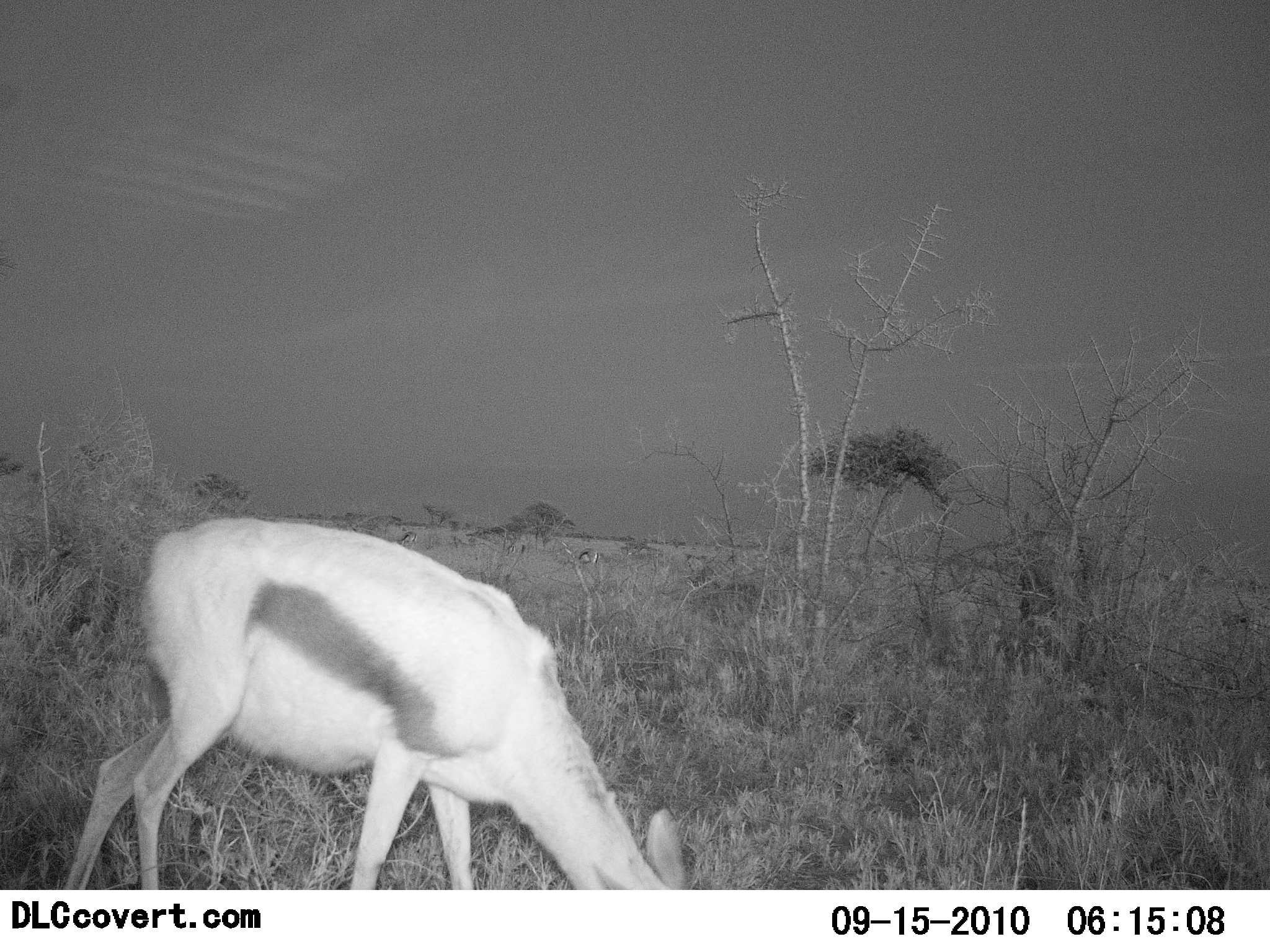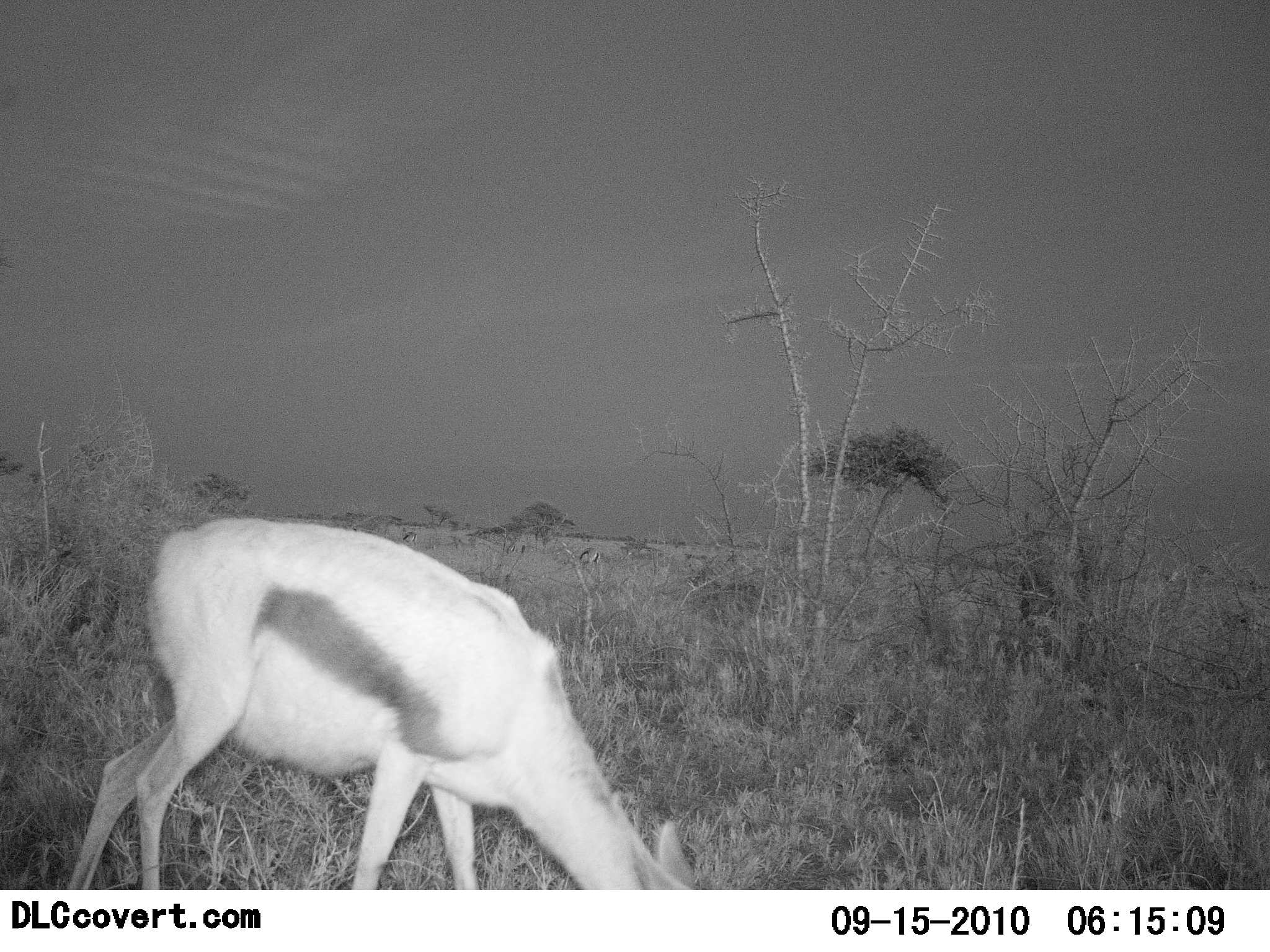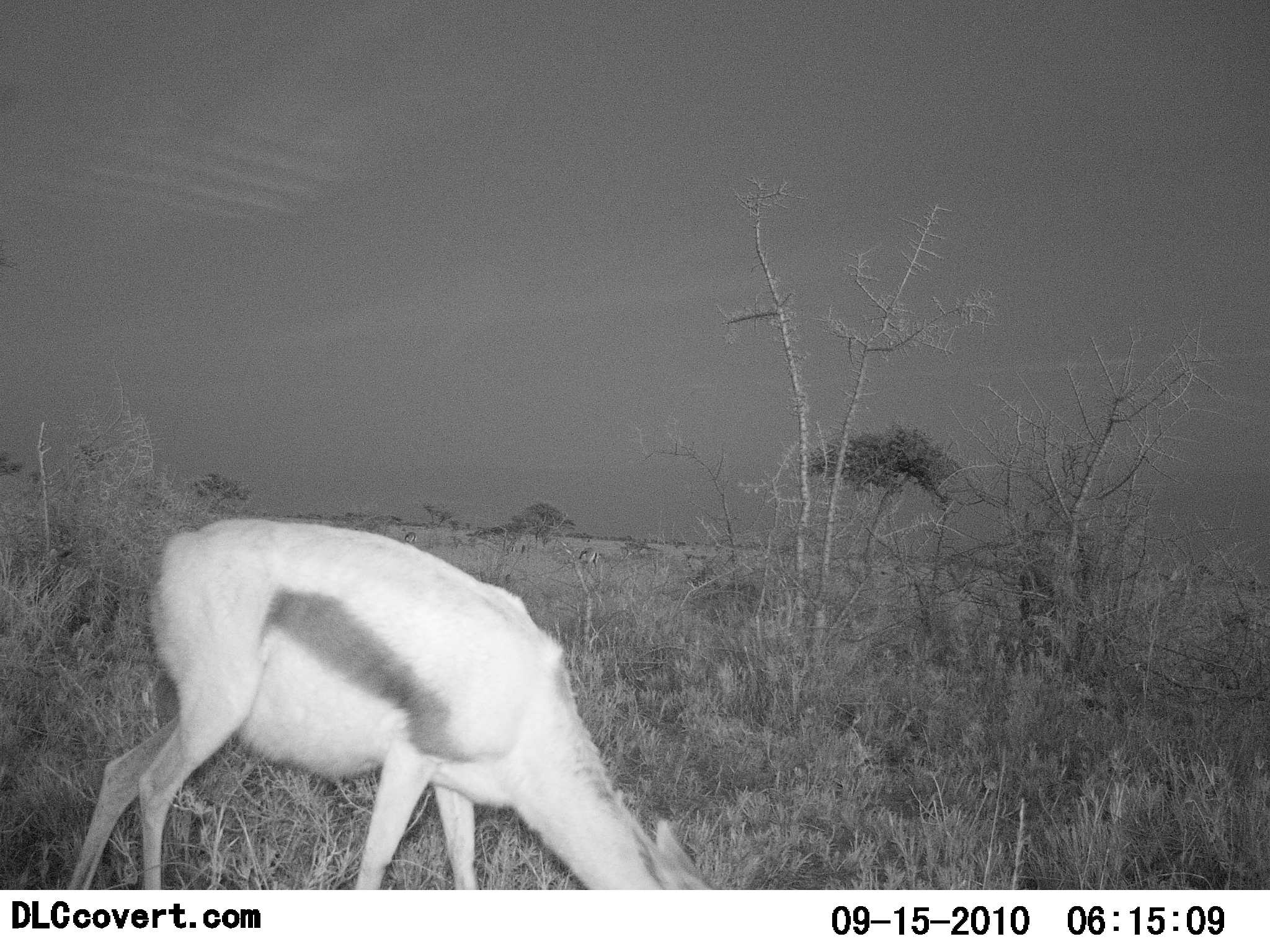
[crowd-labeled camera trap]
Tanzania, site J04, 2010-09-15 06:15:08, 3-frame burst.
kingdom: Animalia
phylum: Chordata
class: Mammalia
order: Artiodactyla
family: Bovidae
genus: Eudorcas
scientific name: Eudorcas thomsonii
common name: thomson's gazelle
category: gazellethomsons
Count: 1.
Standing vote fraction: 13%.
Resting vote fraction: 0%.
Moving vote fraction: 0%.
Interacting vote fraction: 0%.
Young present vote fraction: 0%.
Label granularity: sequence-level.